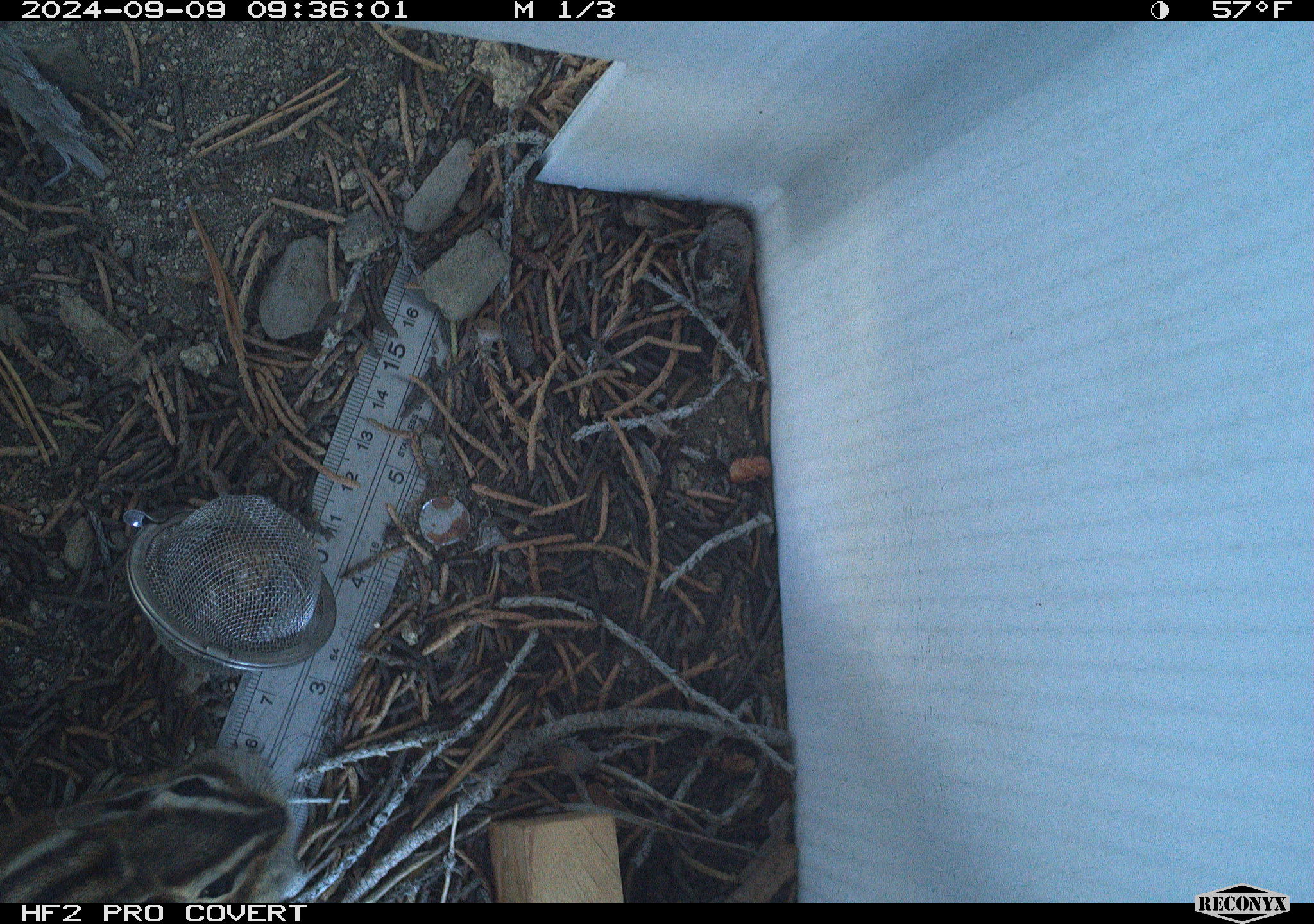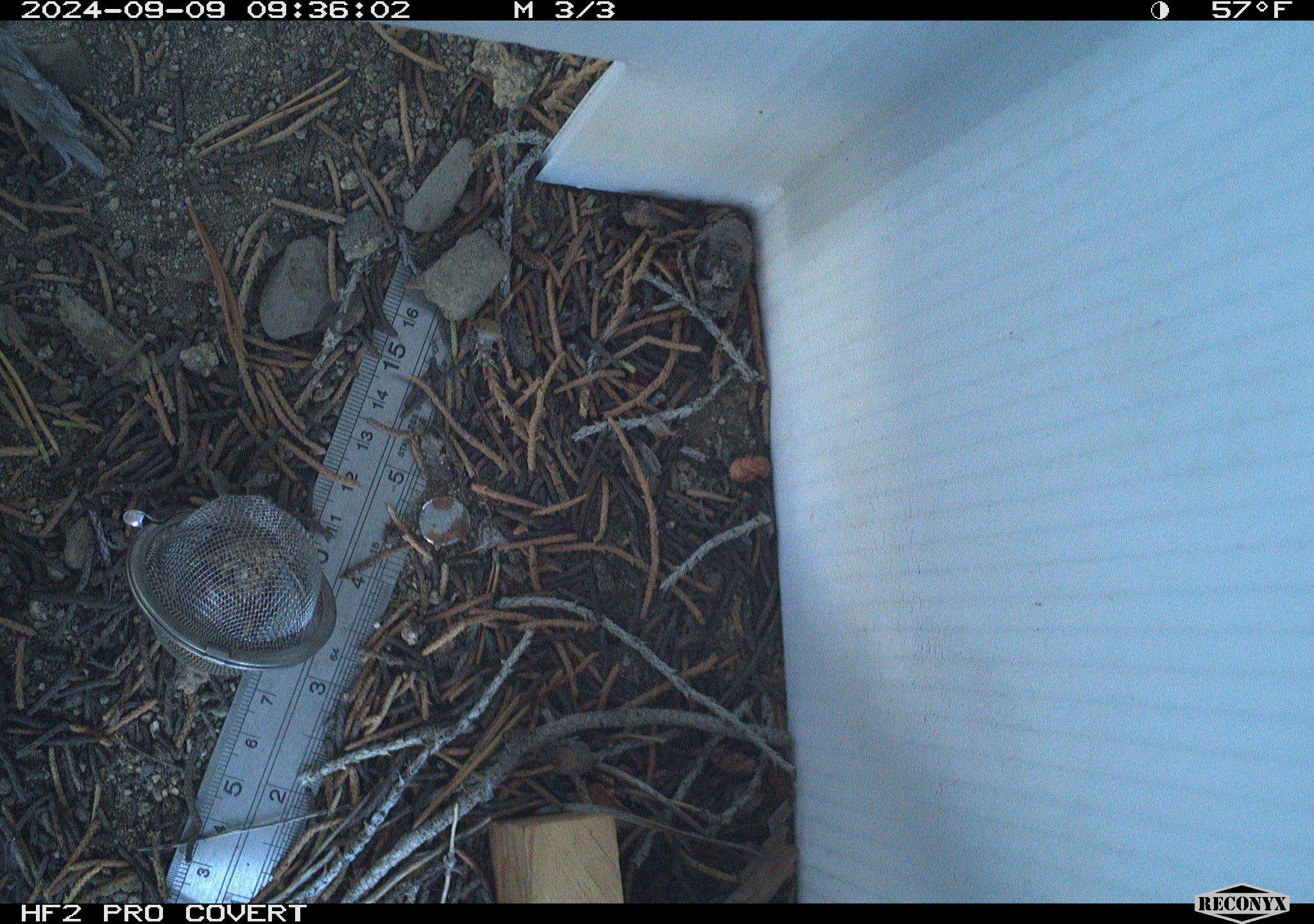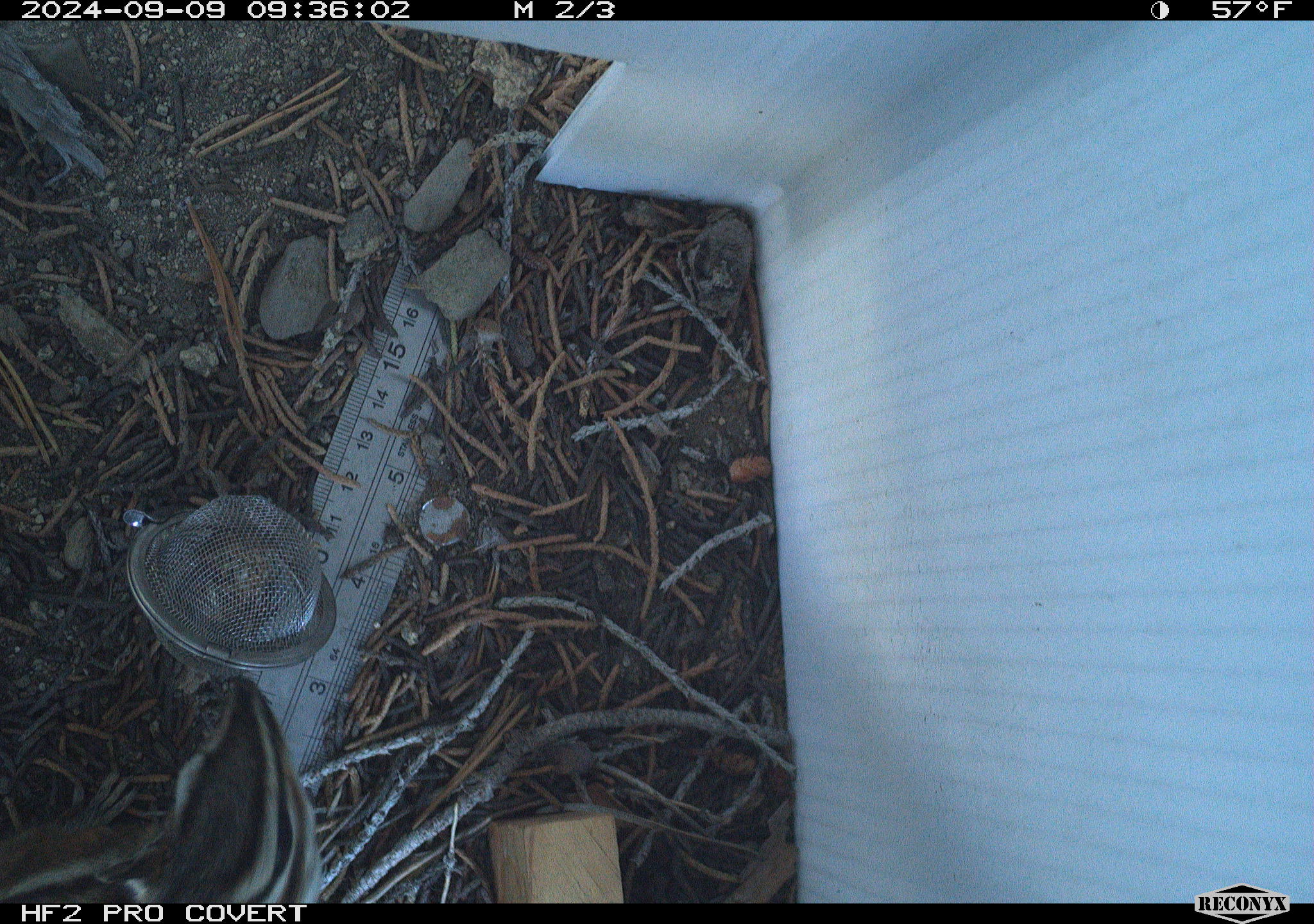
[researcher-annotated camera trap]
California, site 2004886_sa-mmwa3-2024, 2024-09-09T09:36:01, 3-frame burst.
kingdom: Animalia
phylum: Chordata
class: Mammalia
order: Rodentia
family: Sciuridae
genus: Neotamias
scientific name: Neotamias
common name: western chipmunks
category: neotamias species